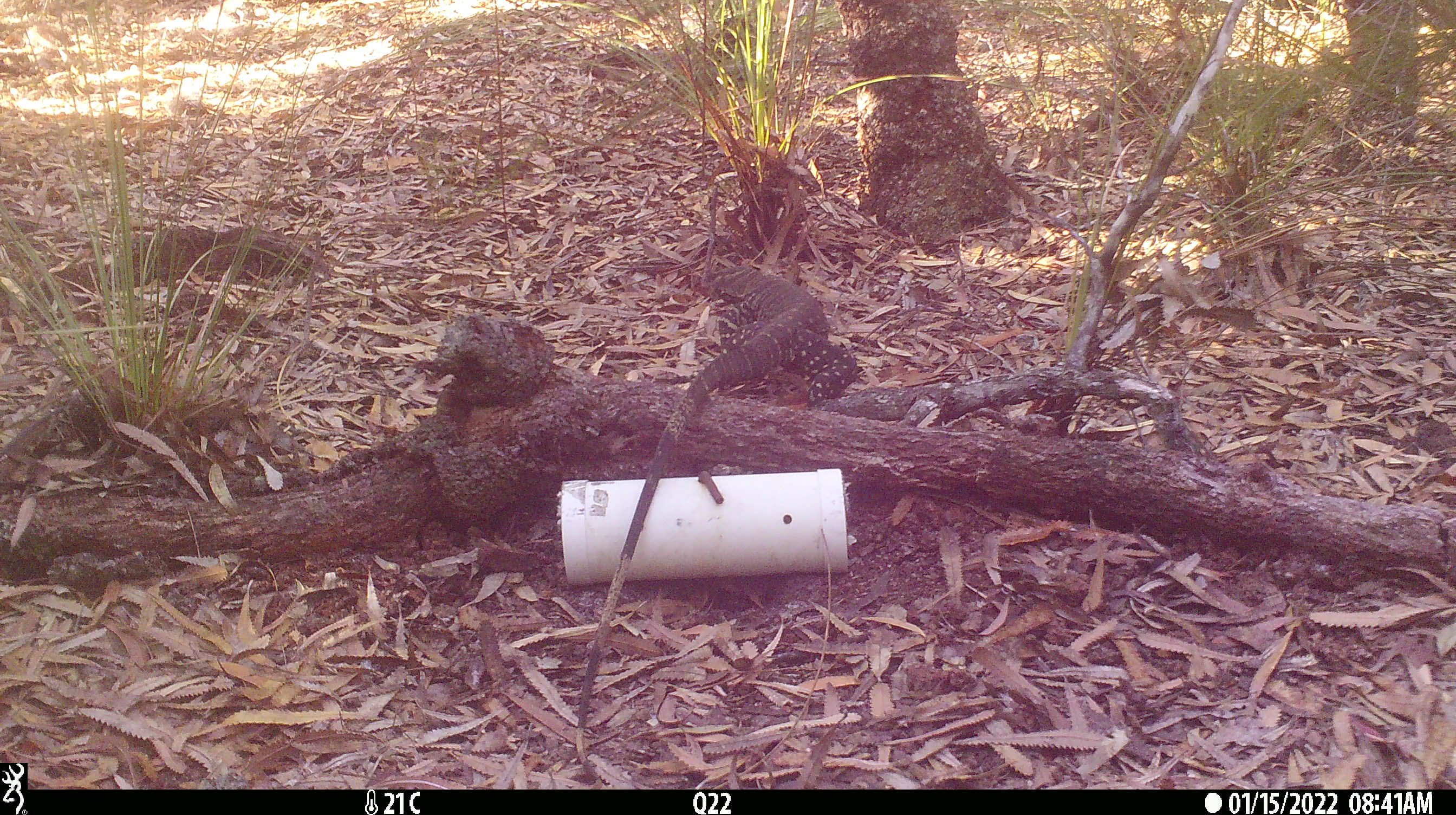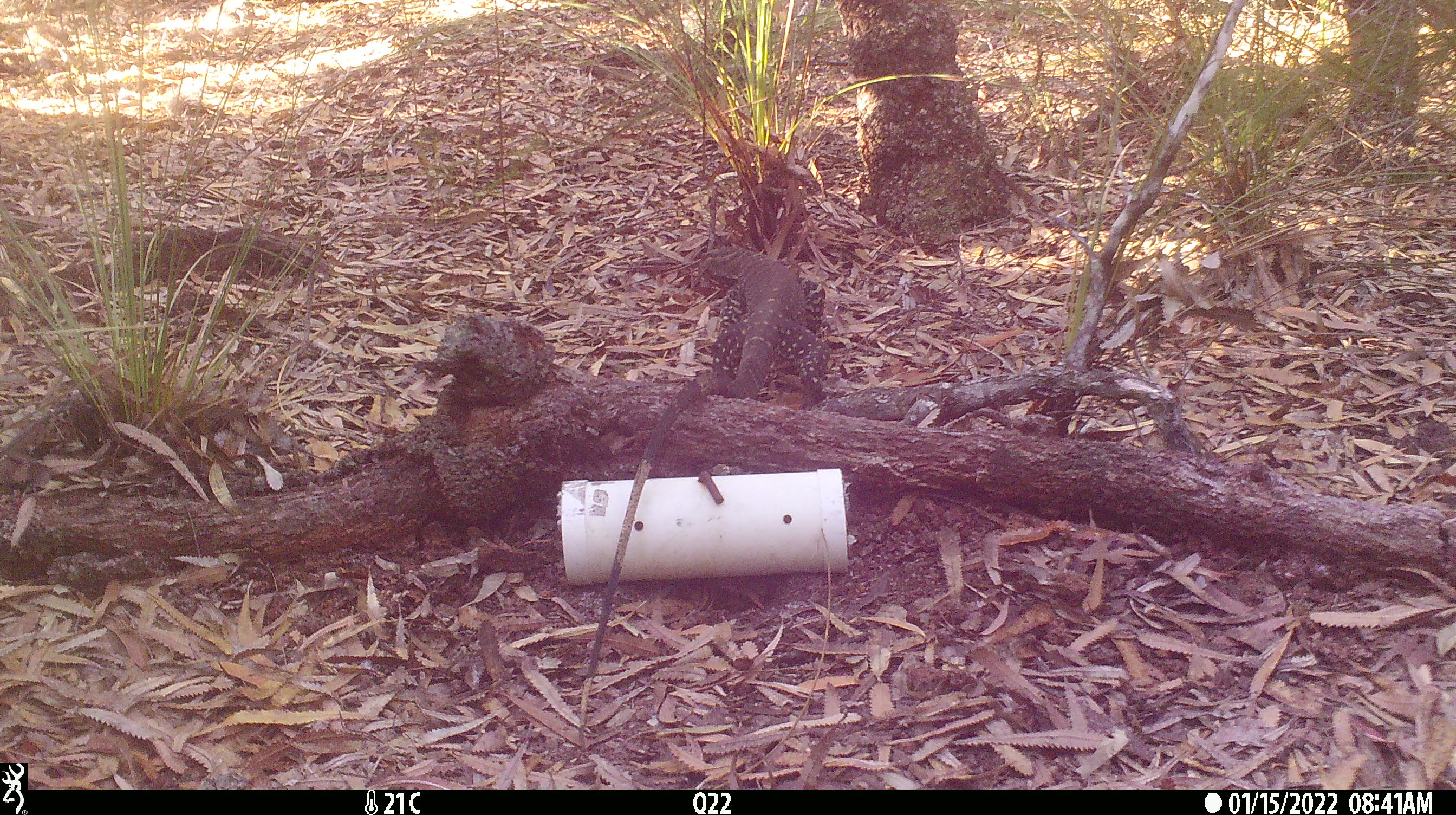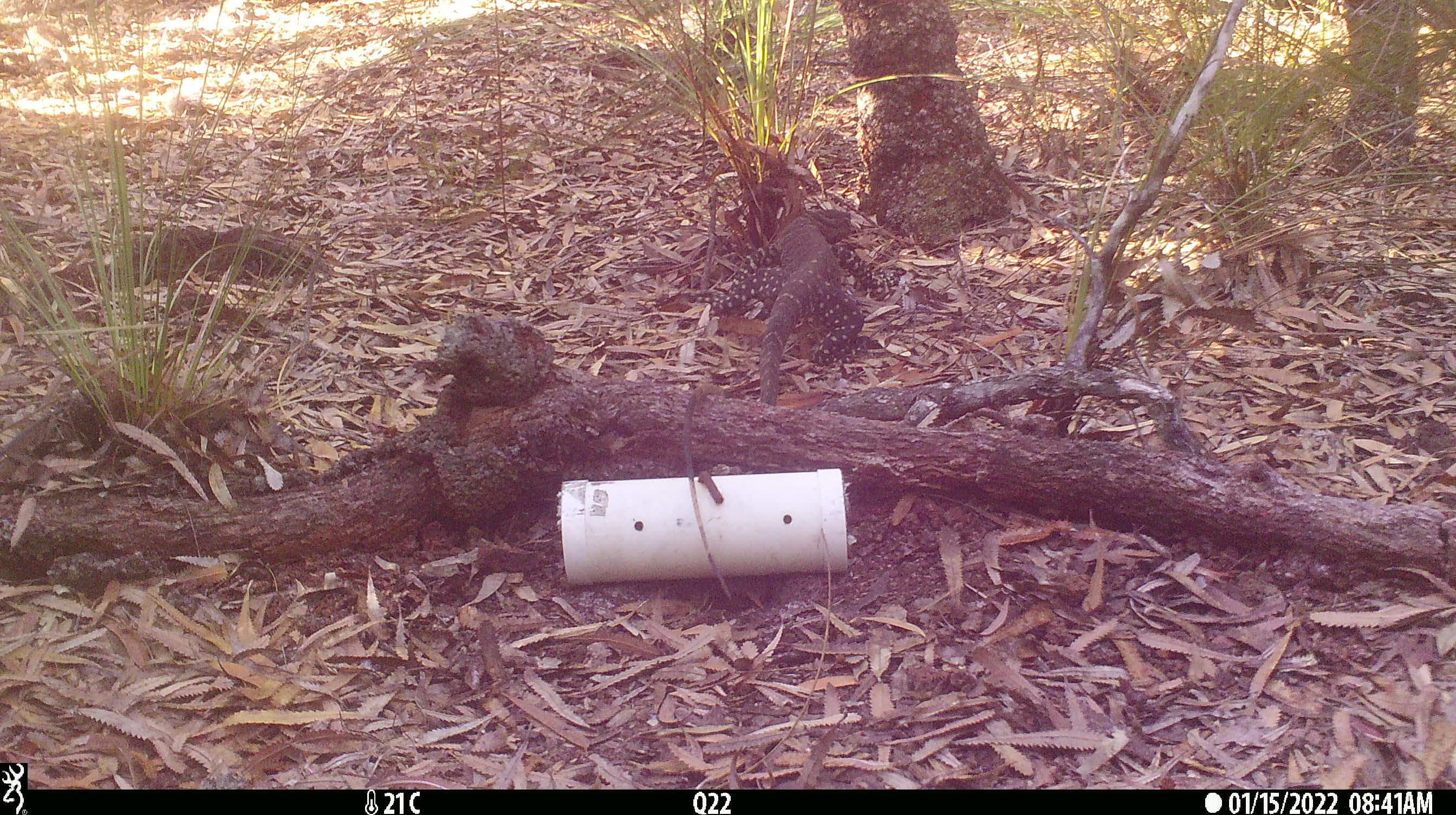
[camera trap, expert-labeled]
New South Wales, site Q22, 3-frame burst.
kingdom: Animalia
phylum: Chordata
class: Reptilia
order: Squamata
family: Varanidae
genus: Varanus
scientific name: Varanus varius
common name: lace monitor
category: goanna